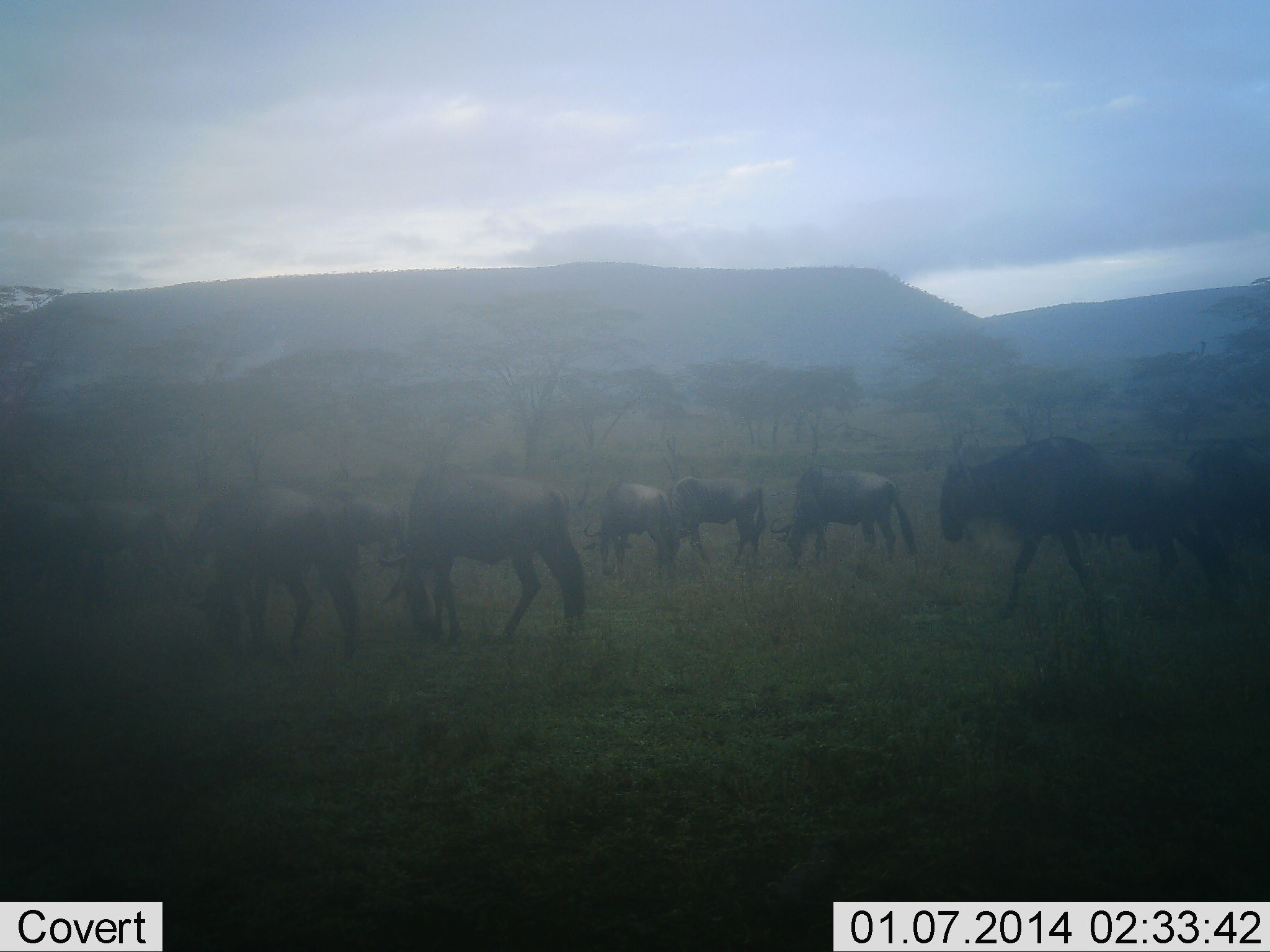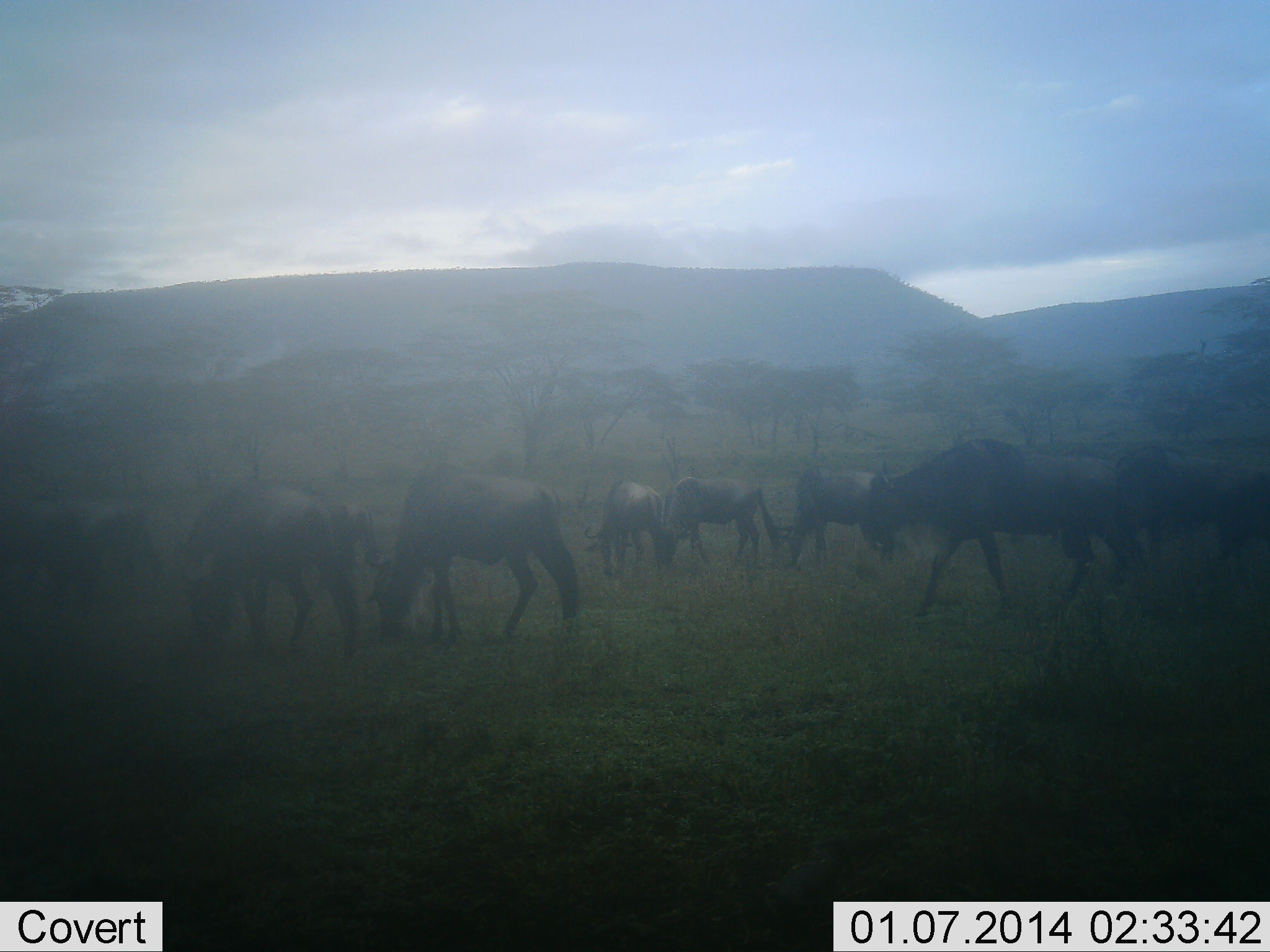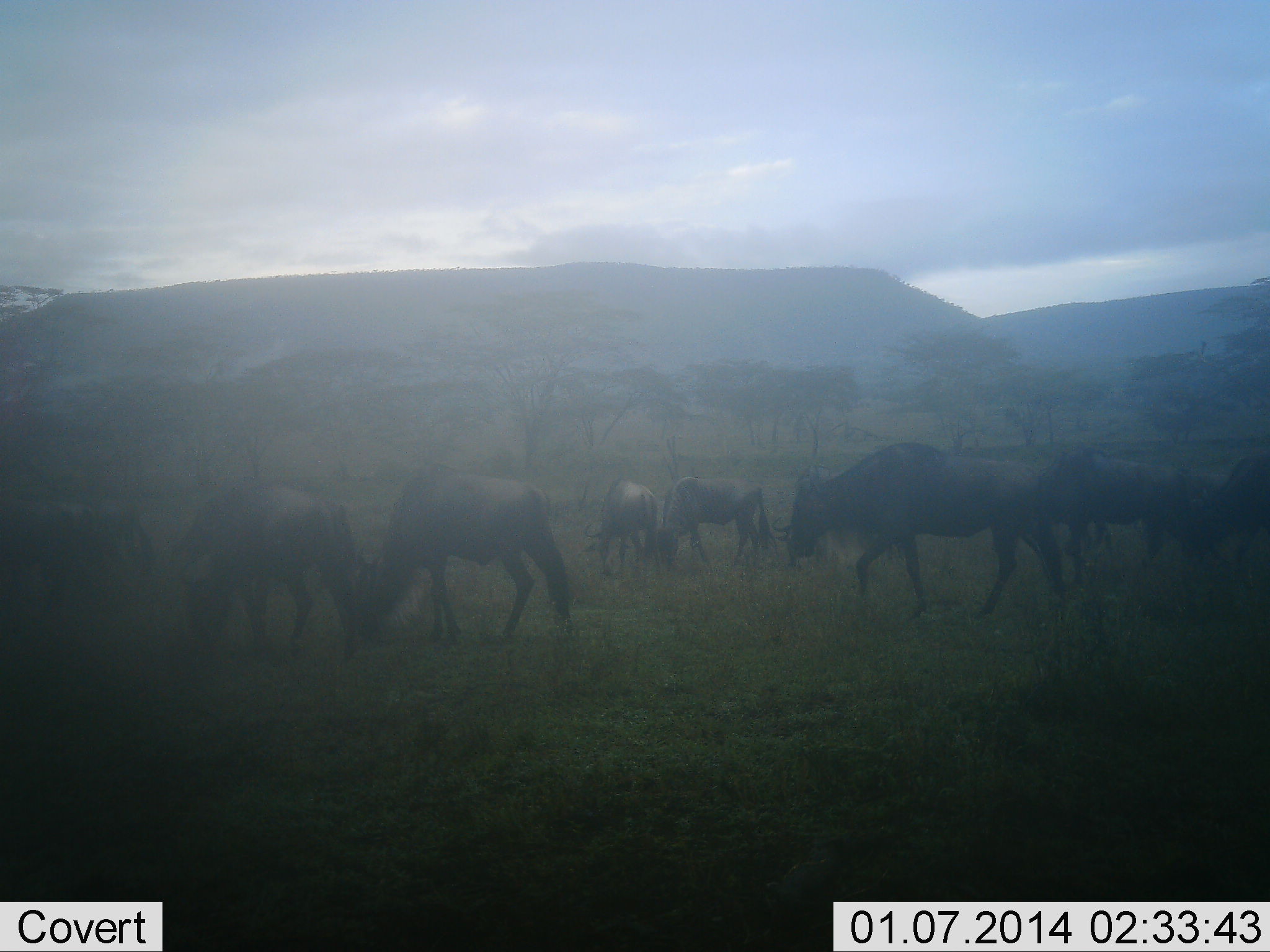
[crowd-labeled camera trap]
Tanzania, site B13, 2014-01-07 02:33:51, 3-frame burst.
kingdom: Animalia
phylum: Chordata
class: Mammalia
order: Artiodactyla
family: Bovidae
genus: Connochaetes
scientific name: Connochaetes taurinus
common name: blue wildebeest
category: wildebeest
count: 11-50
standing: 60%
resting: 0%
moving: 90%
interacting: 0%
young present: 0%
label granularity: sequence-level